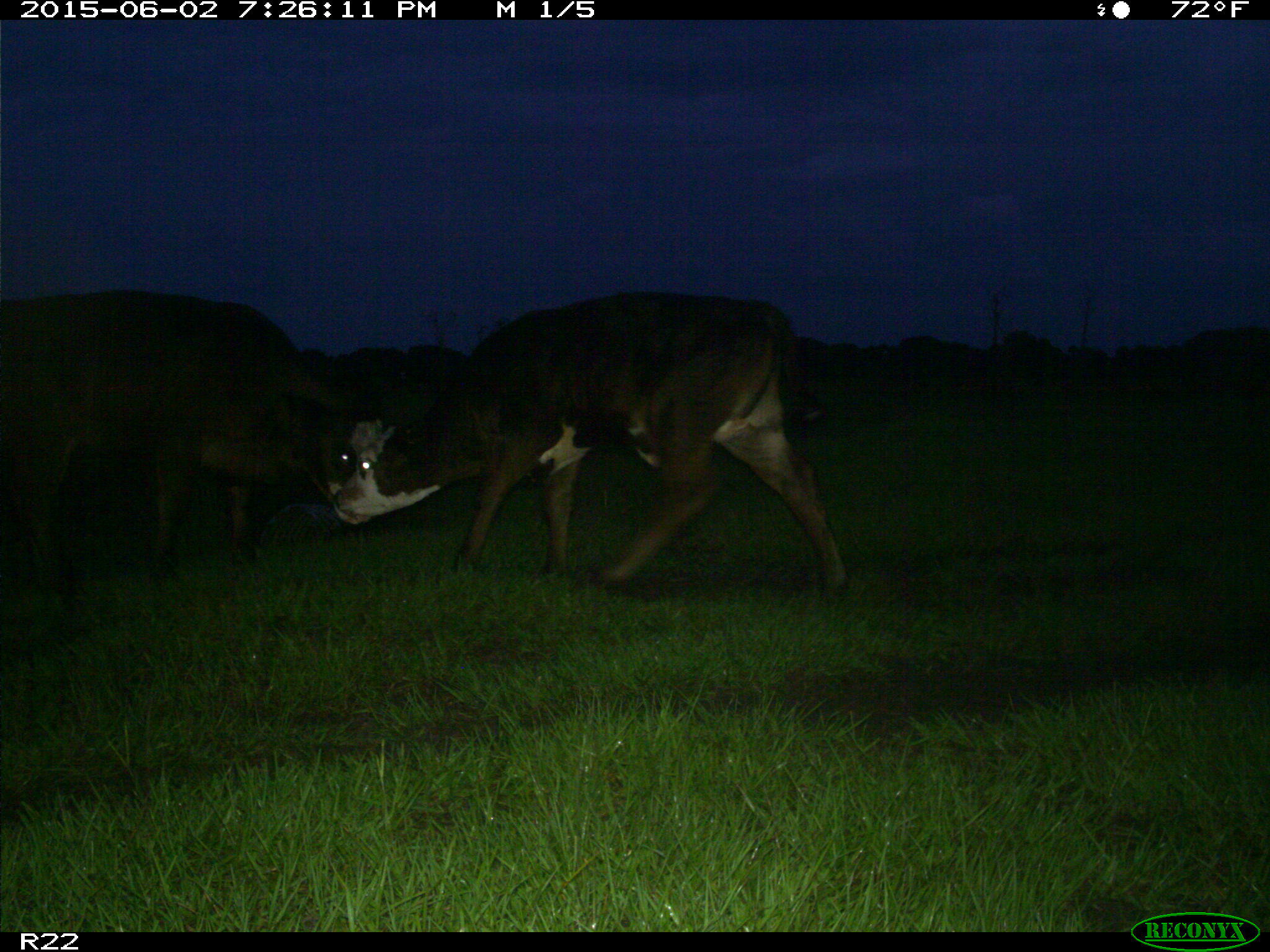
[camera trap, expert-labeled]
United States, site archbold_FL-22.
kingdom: Animalia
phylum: Chordata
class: Mammalia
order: Artiodactyla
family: Bovidae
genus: Bos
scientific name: Bos taurus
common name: domestic cow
Bos taurus (domestic cow).